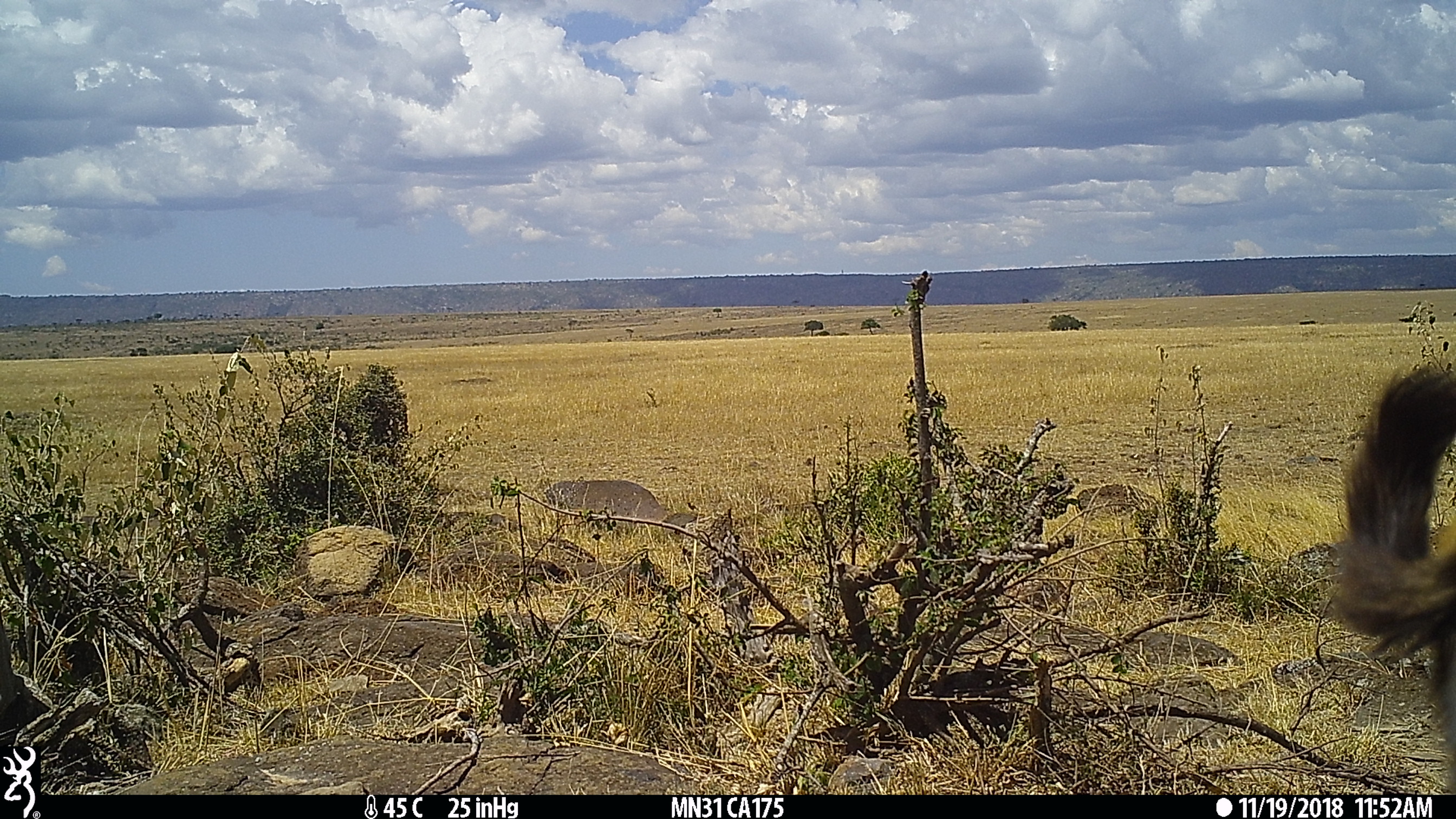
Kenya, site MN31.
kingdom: Animalia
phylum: Chordata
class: Mammalia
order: Artiodactyla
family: Bovidae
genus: Eudorcas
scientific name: Eudorcas thomsonii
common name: thomon's gazelle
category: gazelle thomsons